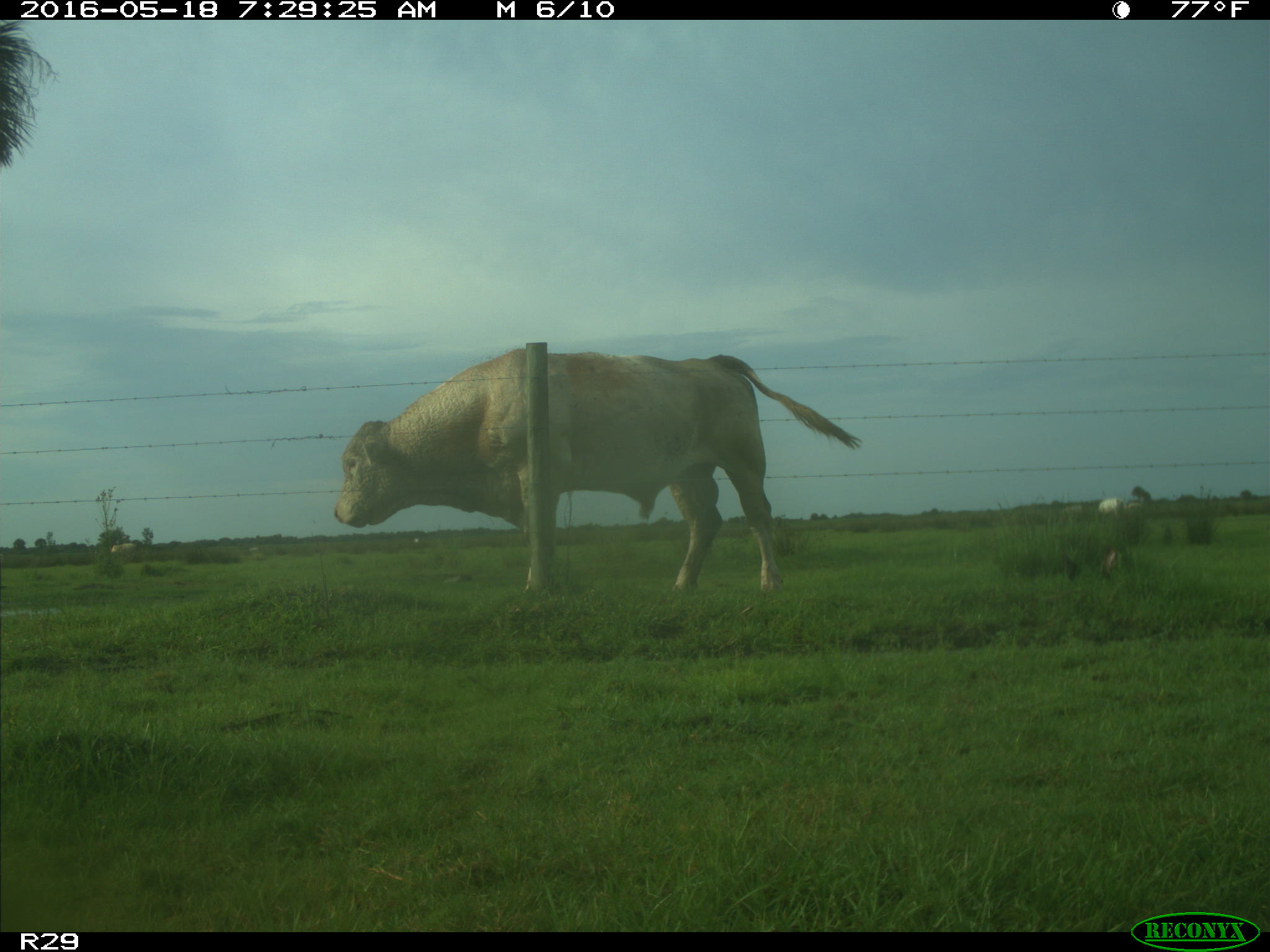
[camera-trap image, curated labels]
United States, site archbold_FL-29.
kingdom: Animalia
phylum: Chordata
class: Mammalia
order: Artiodactyla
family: Bovidae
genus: Bos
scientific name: Bos taurus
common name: domestic cow